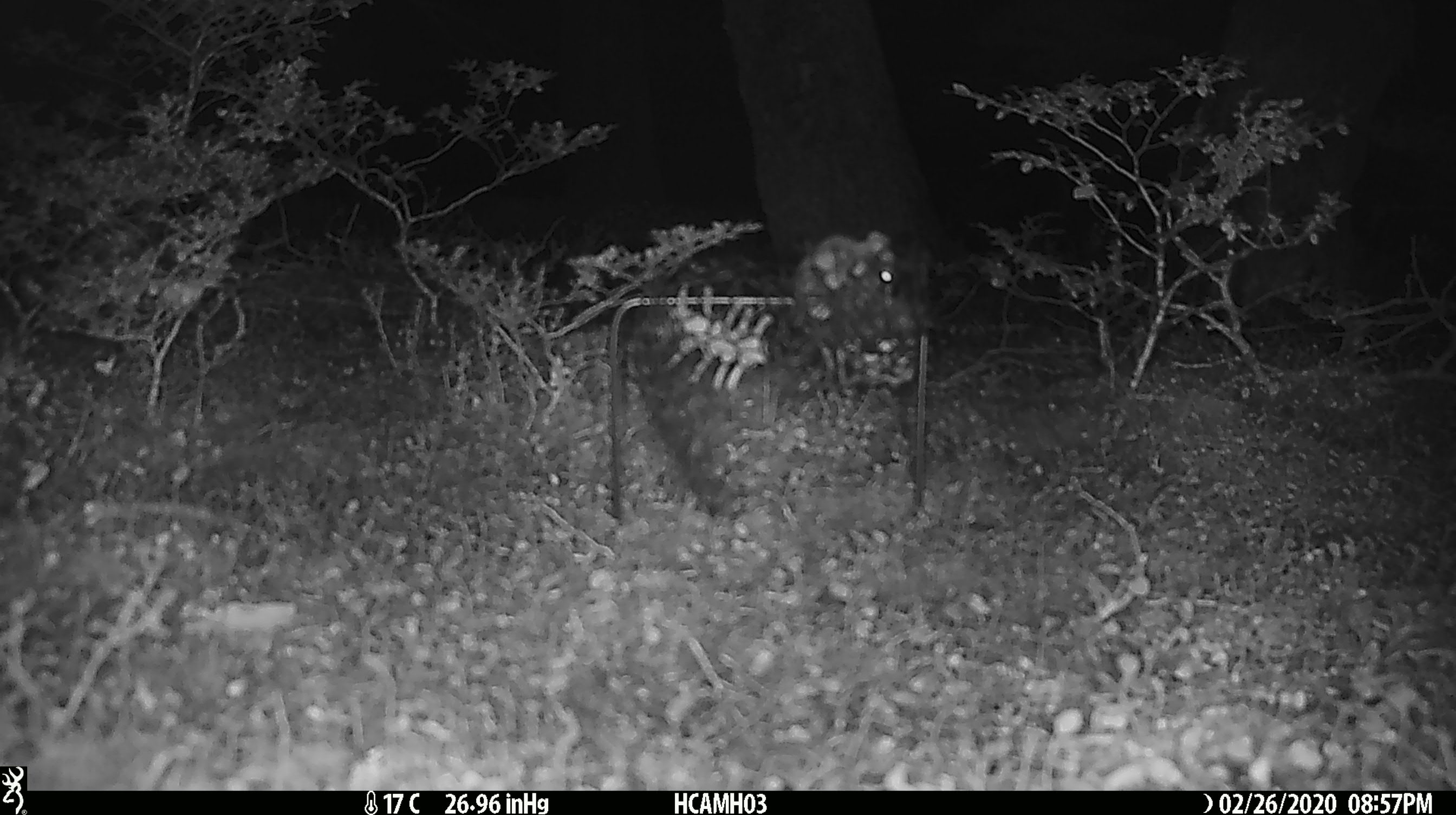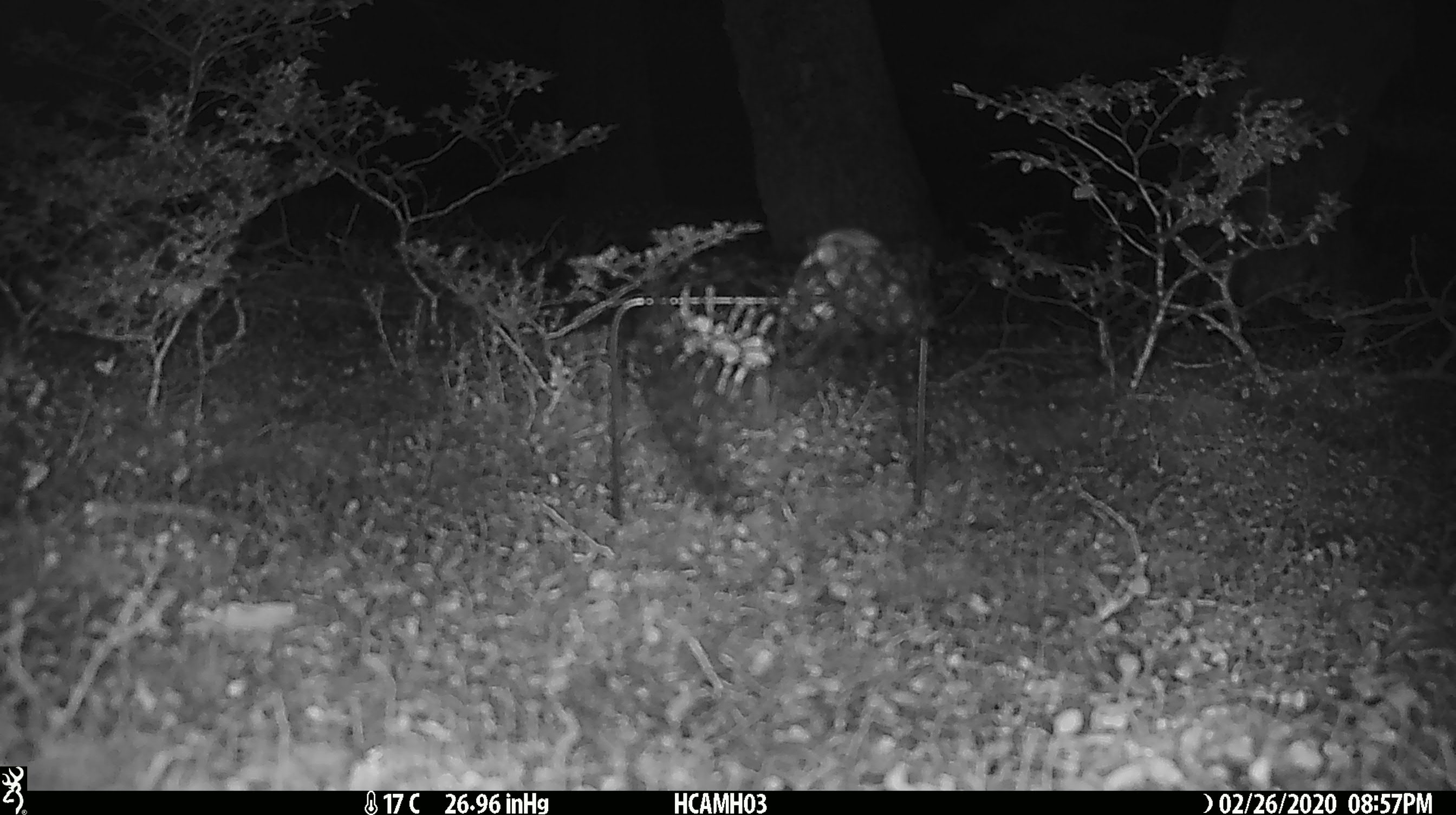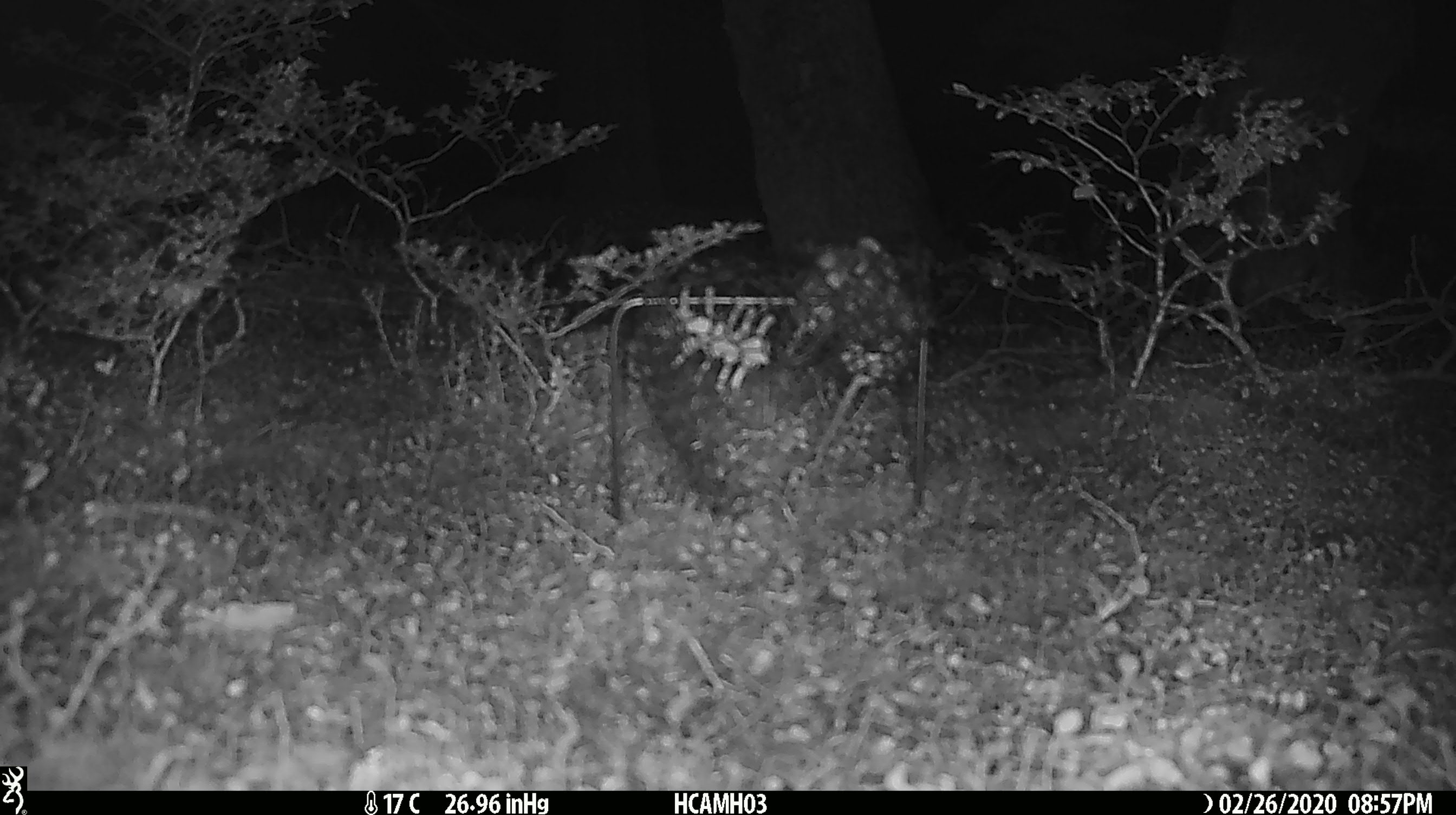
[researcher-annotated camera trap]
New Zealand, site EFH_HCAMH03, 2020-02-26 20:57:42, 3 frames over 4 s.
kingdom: Animalia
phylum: Chordata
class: Mammalia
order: Rodentia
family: Muridae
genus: Mus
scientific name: Mus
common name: mouse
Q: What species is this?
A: Mouse (Mus).